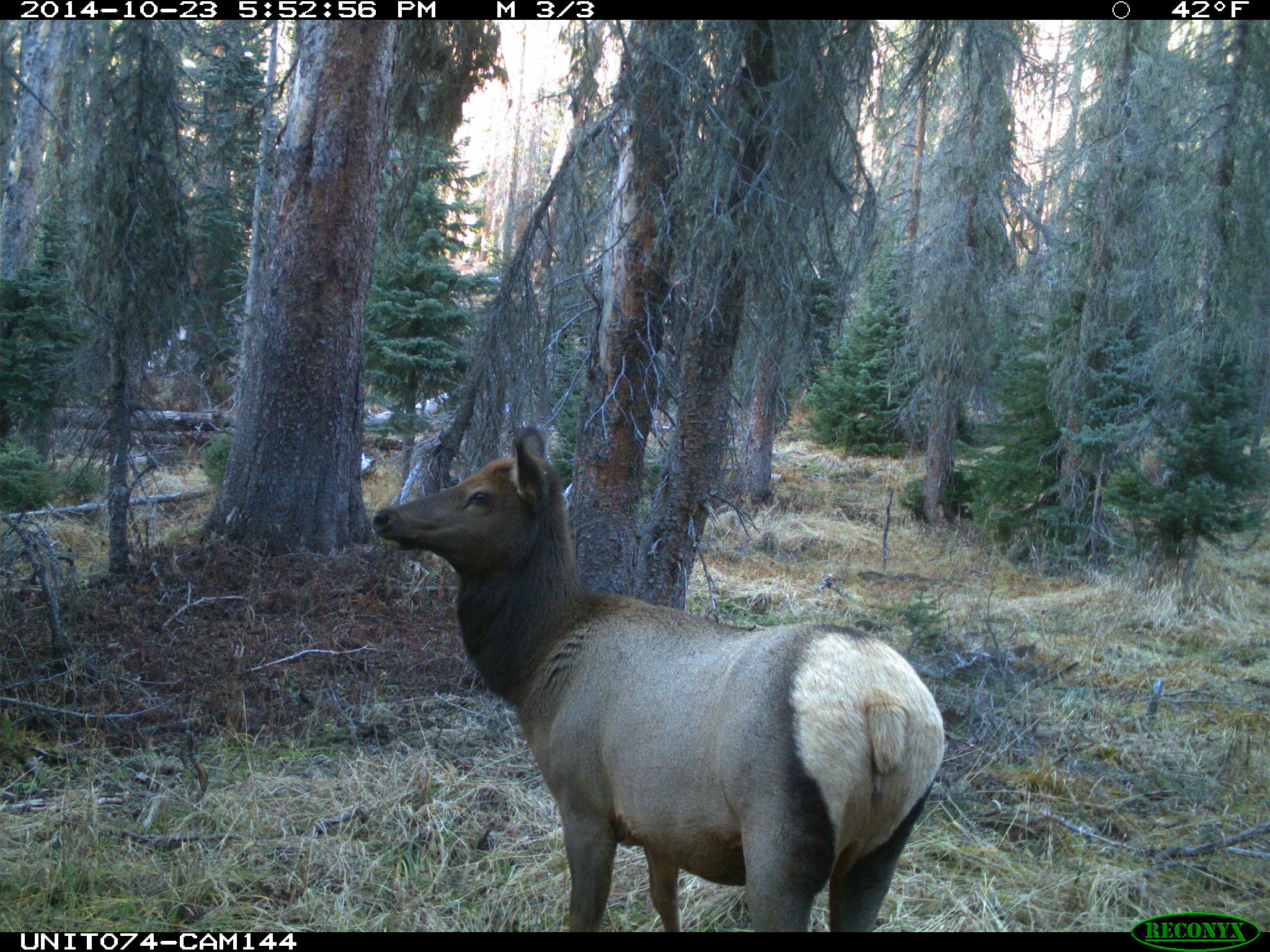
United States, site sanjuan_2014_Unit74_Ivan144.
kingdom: Animalia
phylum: Chordata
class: Mammalia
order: Artiodactyla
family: Cervidae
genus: Cervus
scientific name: Cervus elaphus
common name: red deer